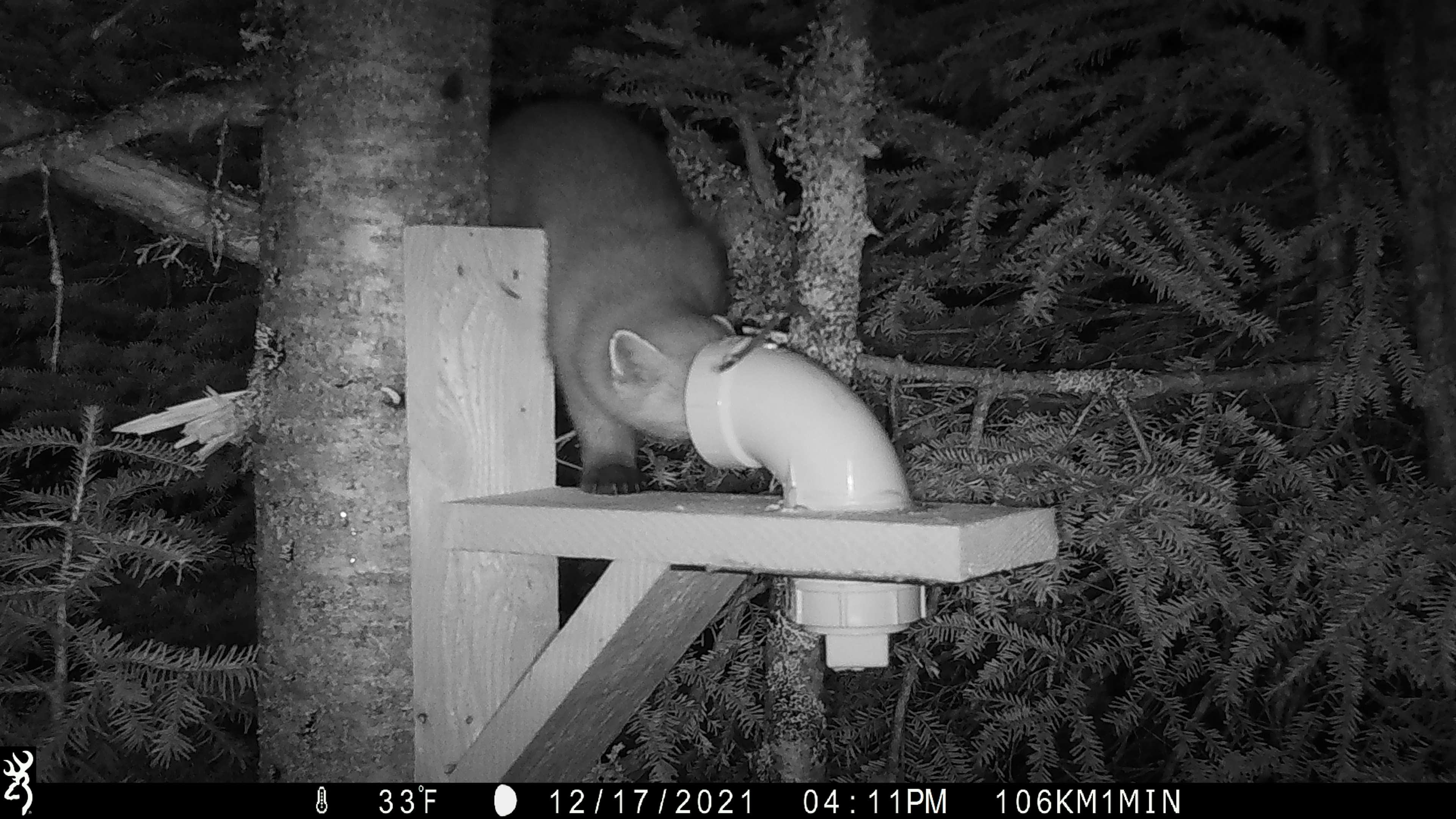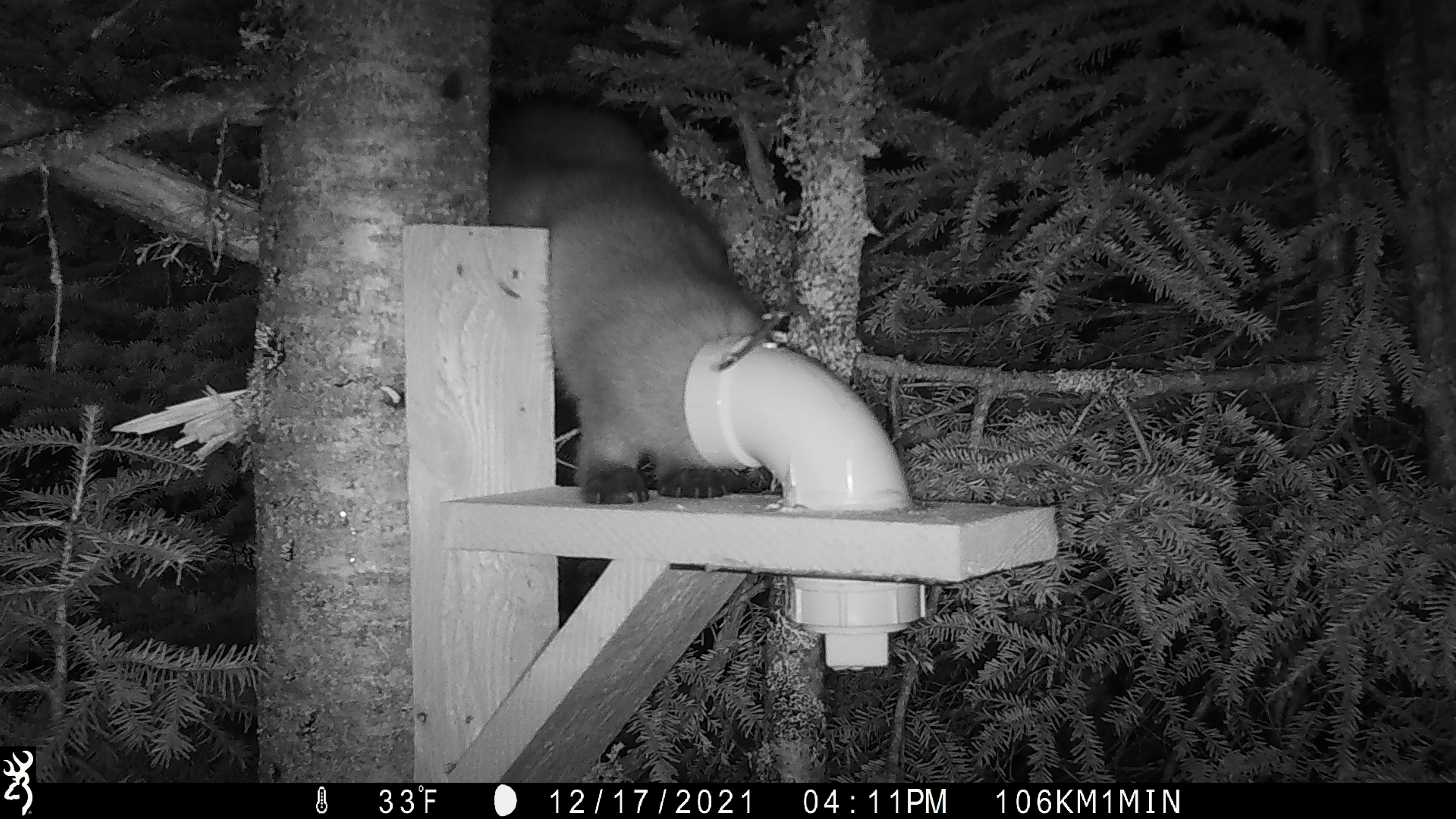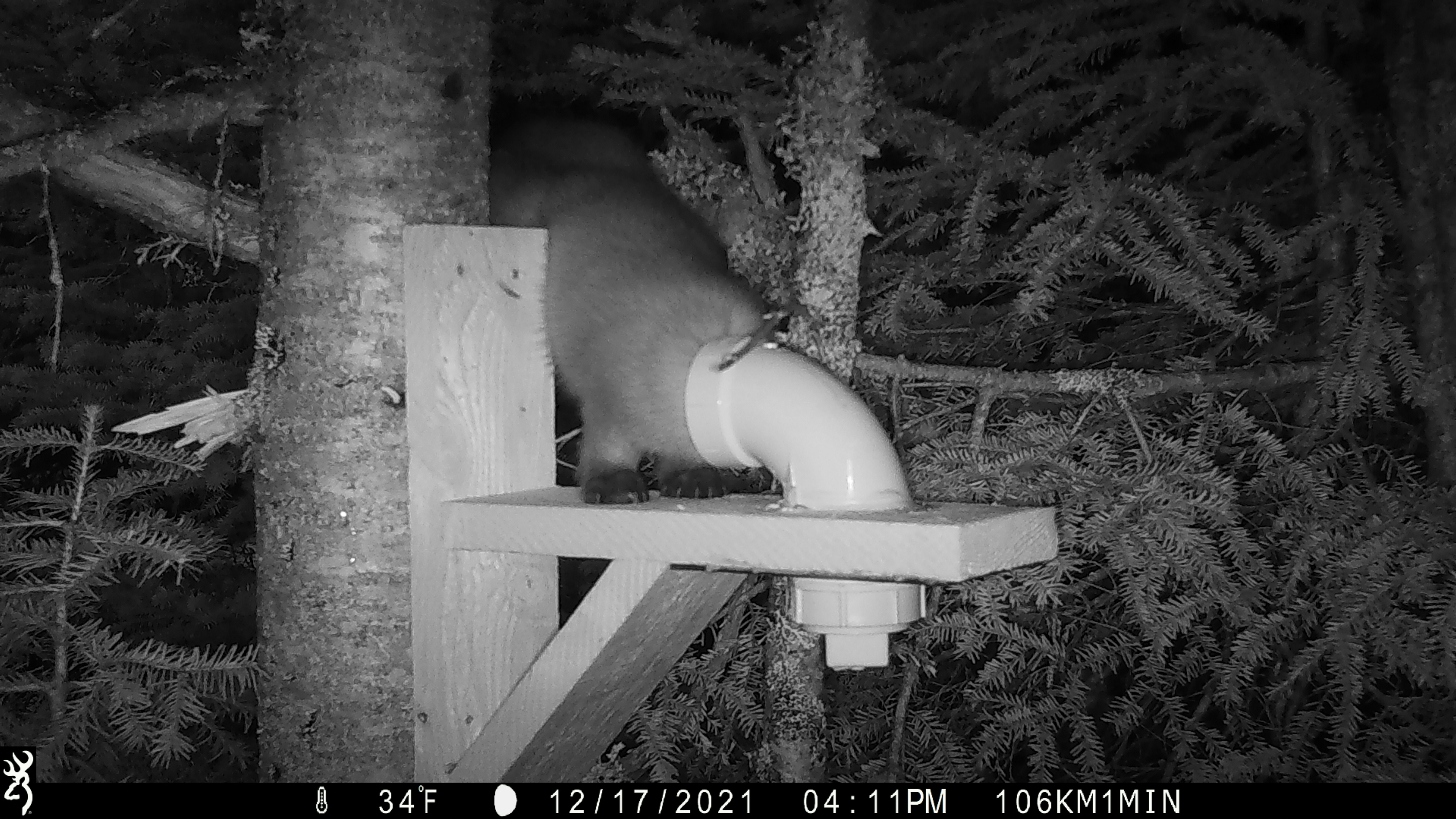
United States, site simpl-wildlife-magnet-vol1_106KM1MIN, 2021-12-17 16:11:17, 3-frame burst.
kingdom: Animalia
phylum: Chordata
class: Mammalia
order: Carnivora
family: Mustelidae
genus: Martes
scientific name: Martes americana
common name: american marten